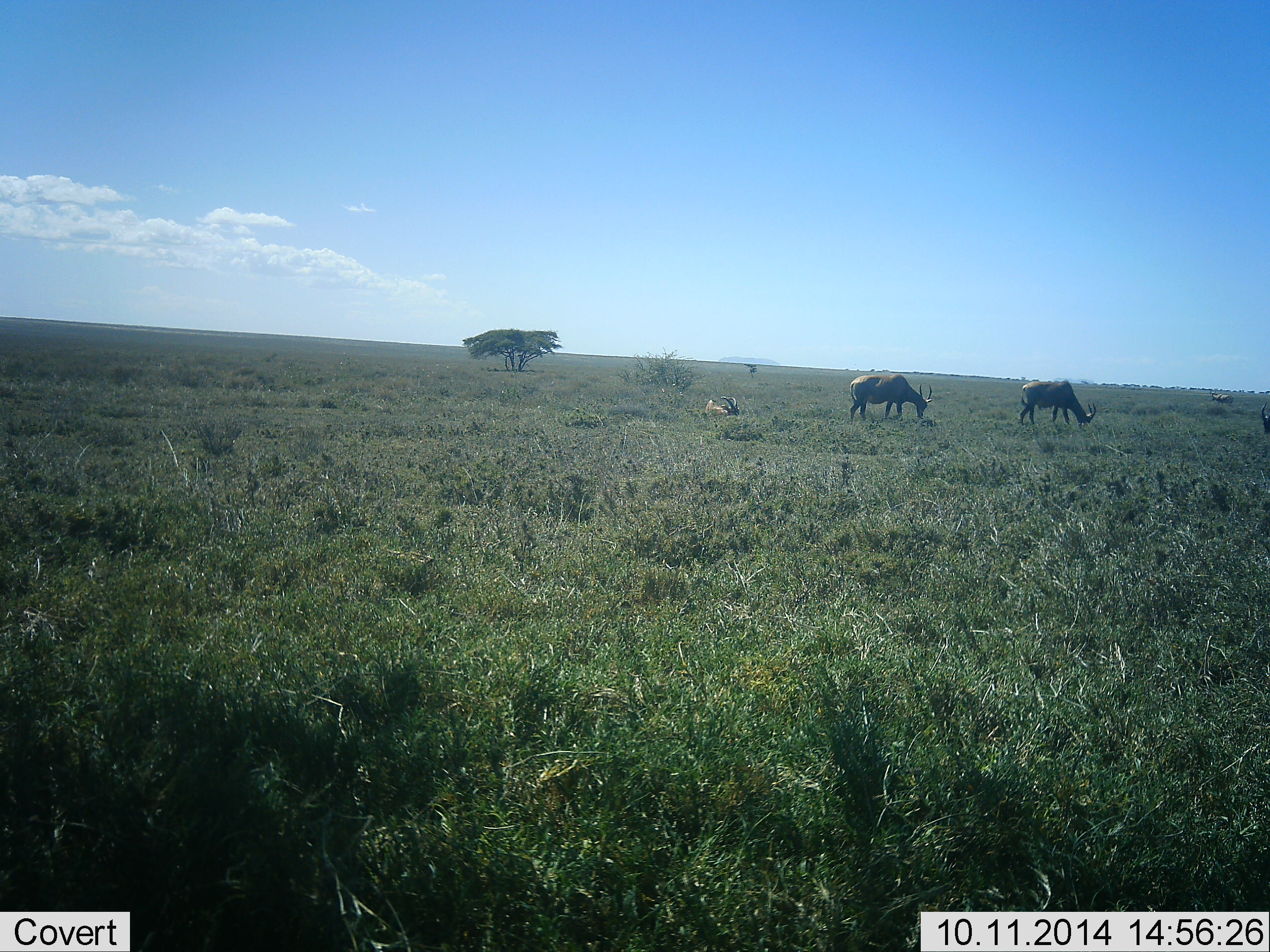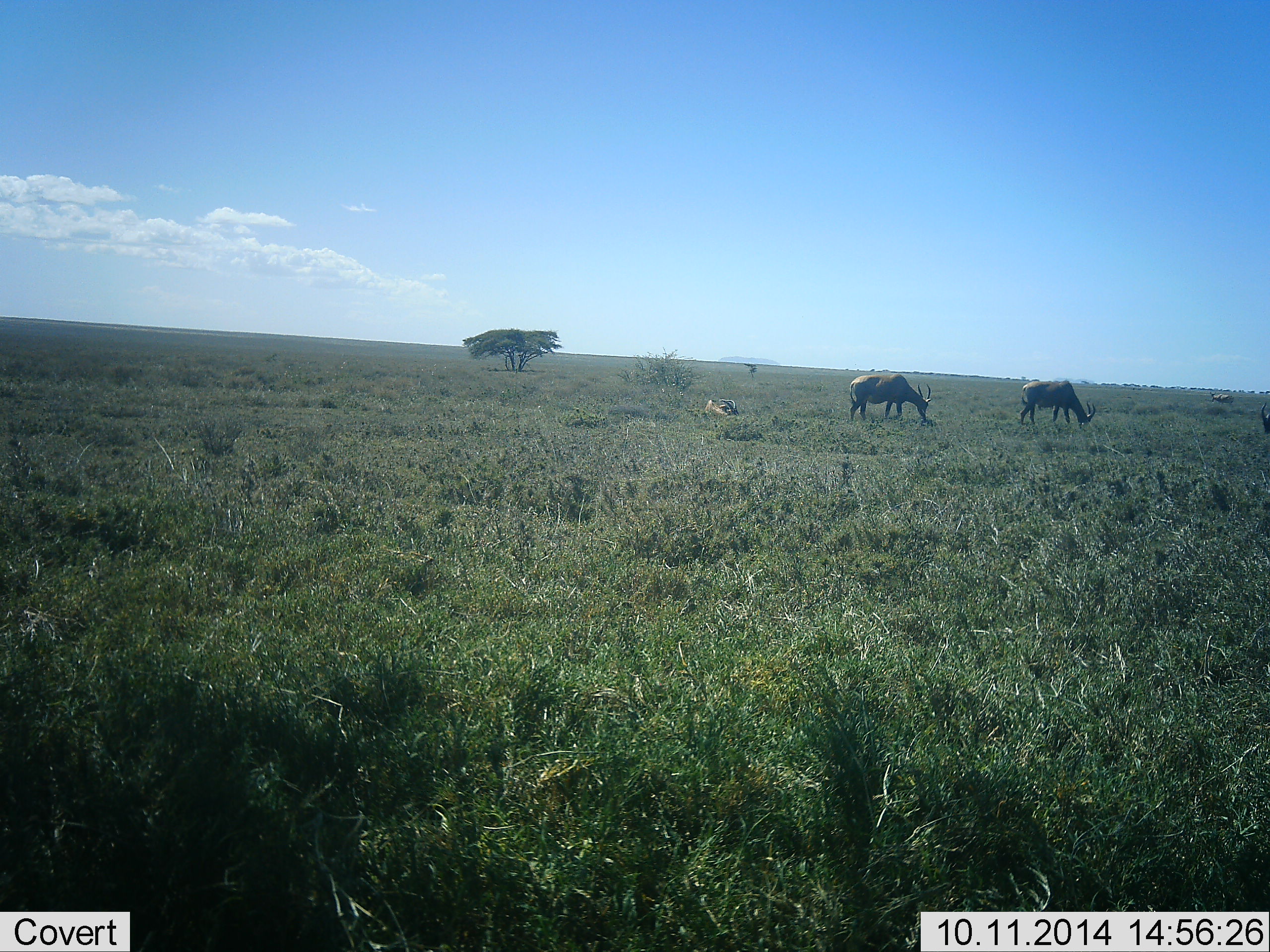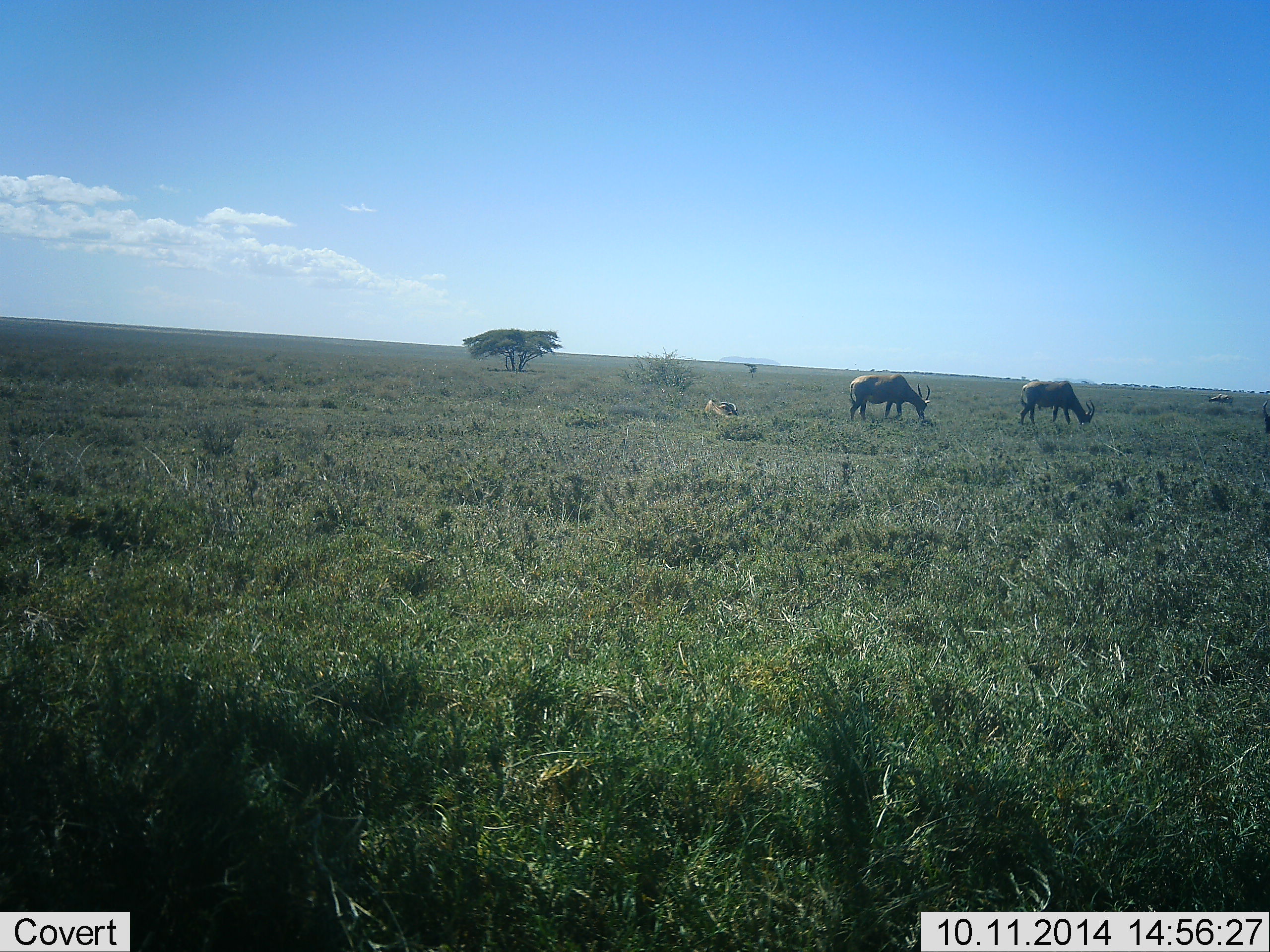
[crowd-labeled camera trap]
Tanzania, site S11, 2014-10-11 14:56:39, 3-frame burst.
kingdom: Animalia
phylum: Chordata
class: Mammalia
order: Artiodactyla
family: Bovidae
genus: Damaliscus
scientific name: Damaliscus lunatus jimela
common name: topi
Topi (Damaliscus lunatus jimela), count 3. Behavior (volunteer vote fractions): standing 57%, resting 57%, moving 0%, interacting 0%. Young present (vote fraction): 0%. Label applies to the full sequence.